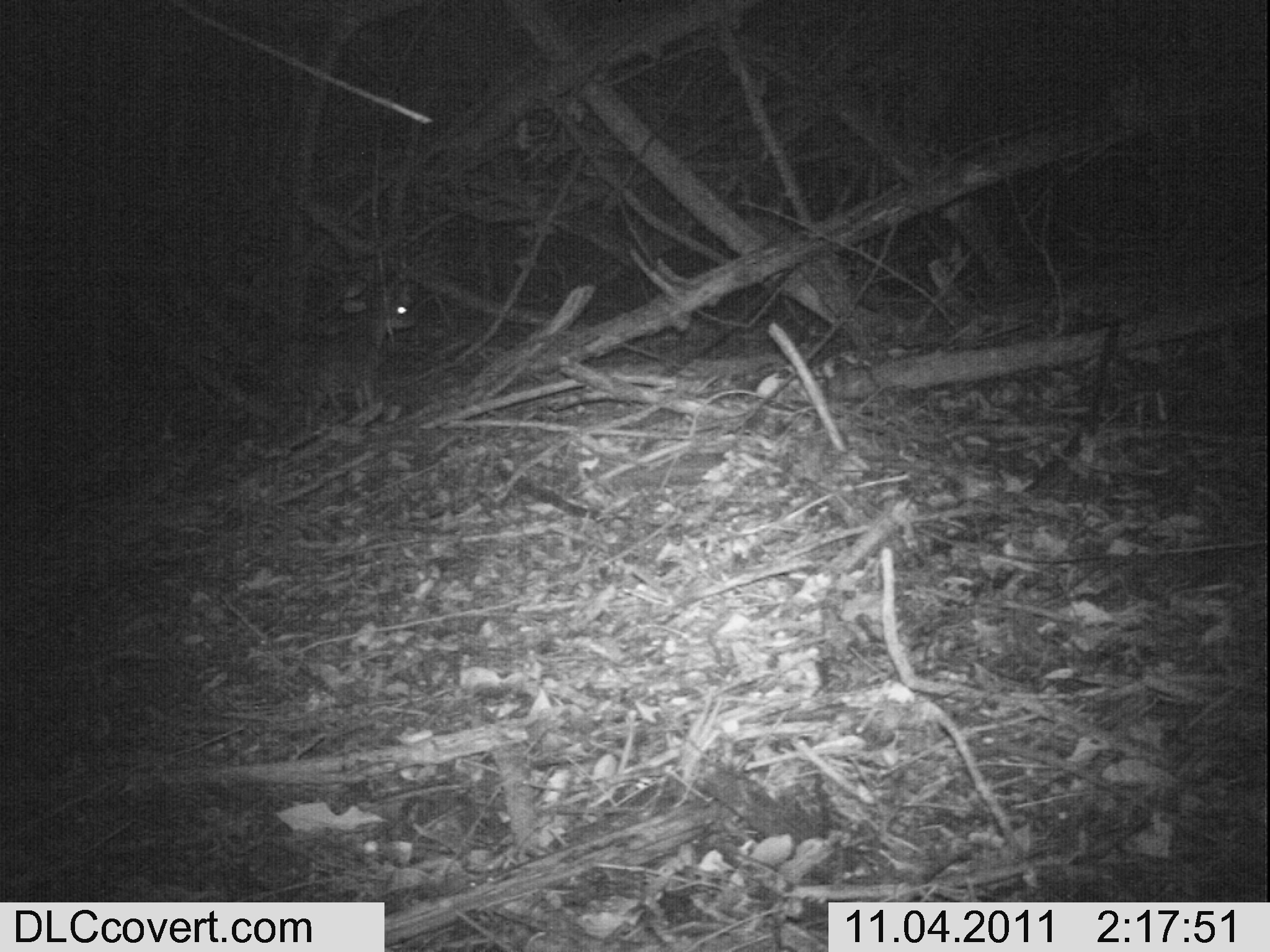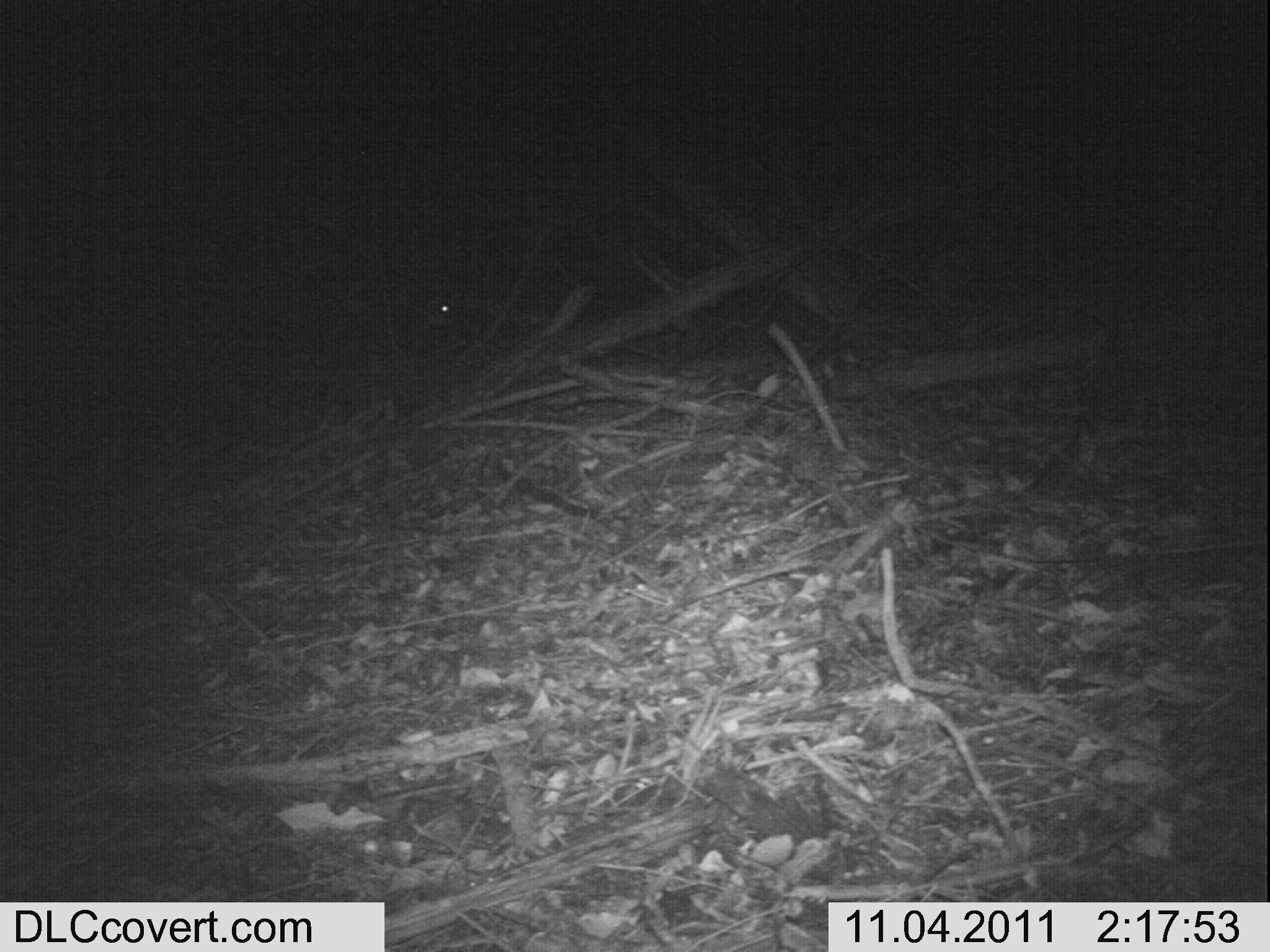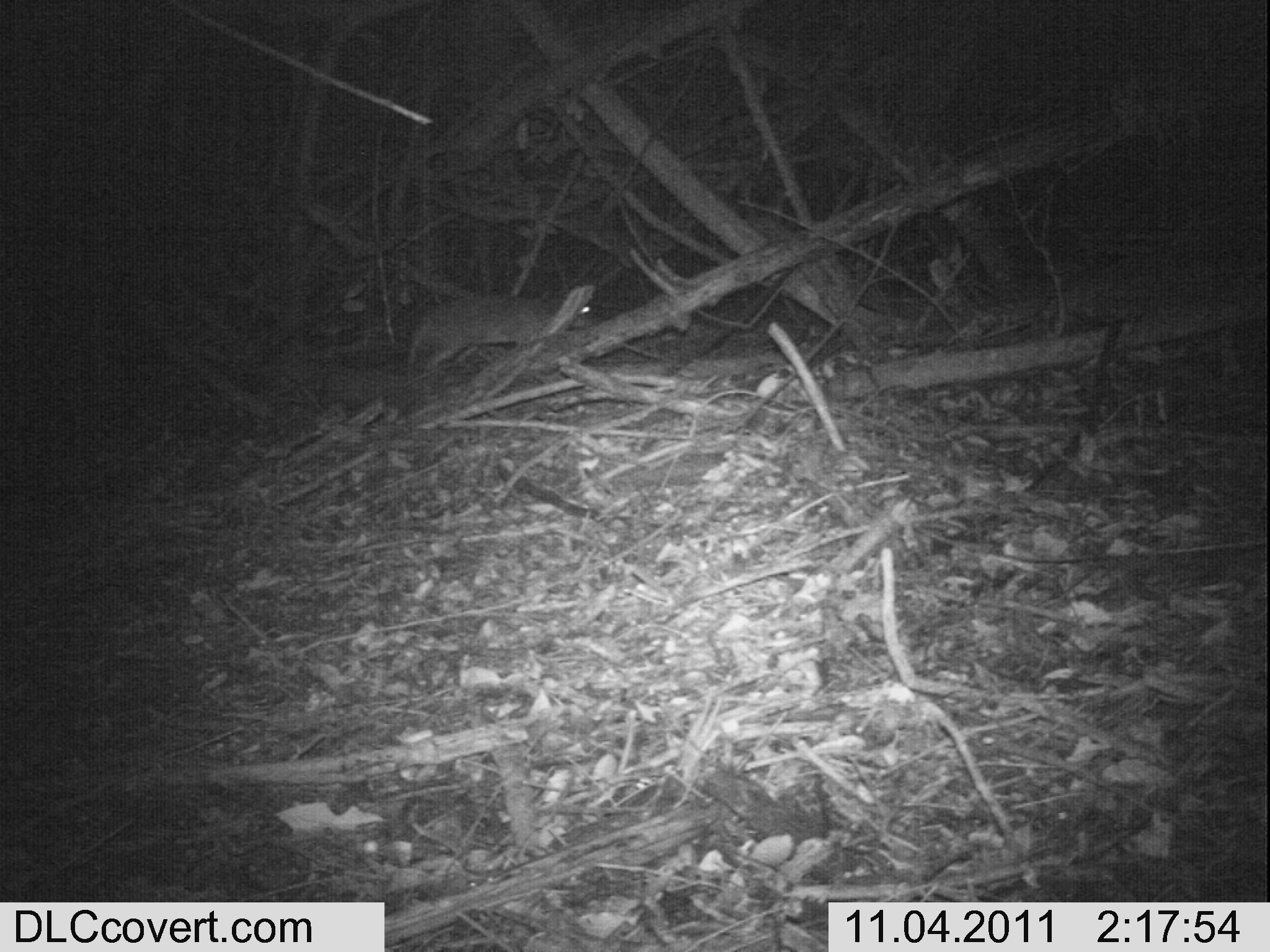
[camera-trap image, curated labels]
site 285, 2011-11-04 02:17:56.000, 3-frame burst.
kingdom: Animalia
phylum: Chordata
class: Mammalia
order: Artiodactyla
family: Bovidae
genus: Nesotragus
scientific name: Nesotragus moschatus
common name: suni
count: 1